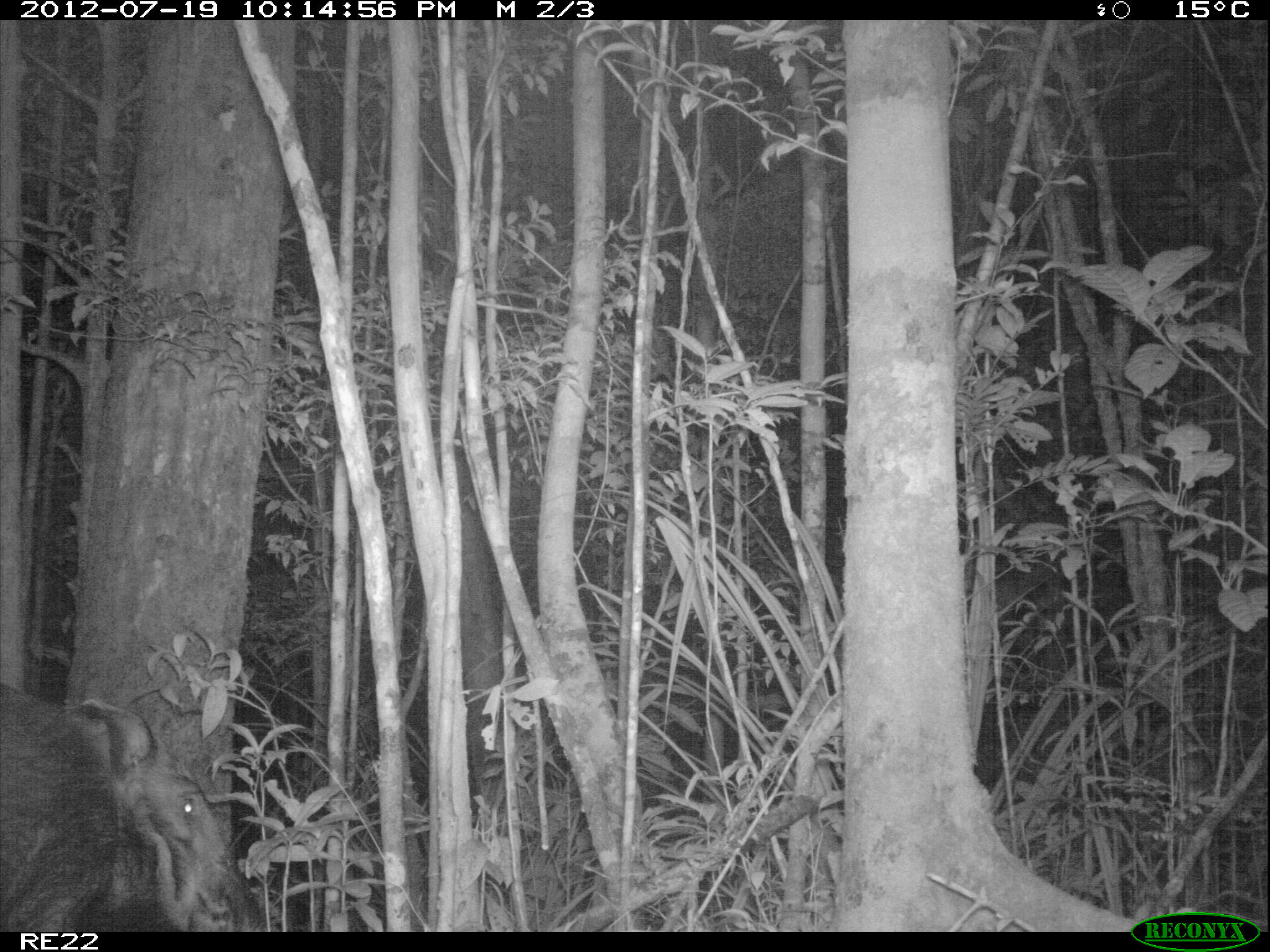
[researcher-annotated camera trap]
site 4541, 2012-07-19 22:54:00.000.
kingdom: Animalia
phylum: Chordata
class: Mammalia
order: Artiodactyla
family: Suidae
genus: Potamochoerus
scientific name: Potamochoerus larvatus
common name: bushpig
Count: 1.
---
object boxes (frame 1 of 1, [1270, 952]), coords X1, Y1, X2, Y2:
potamochoerus larvatus: 0, 679, 225, 931